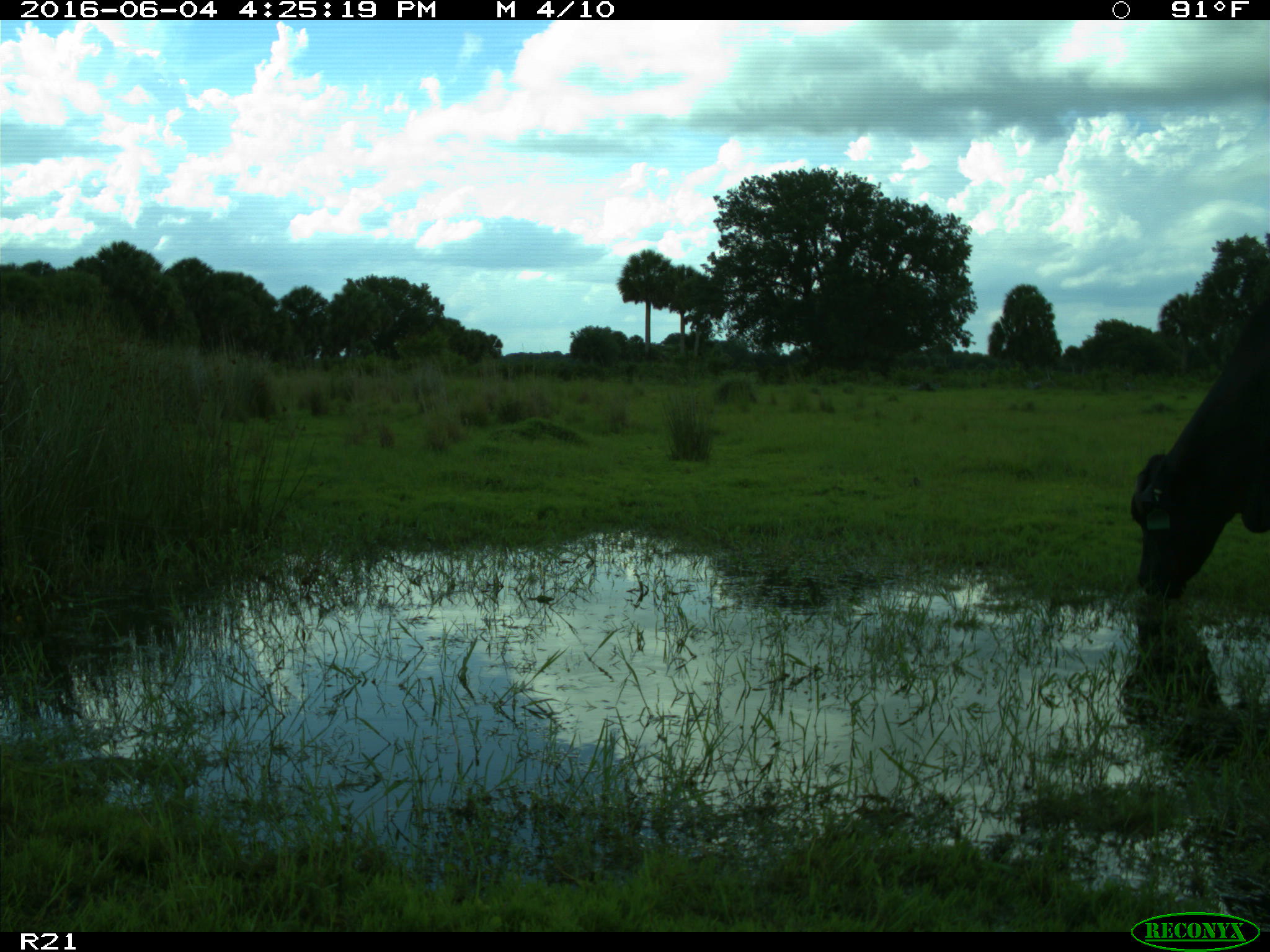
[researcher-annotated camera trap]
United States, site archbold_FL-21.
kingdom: Animalia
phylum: Chordata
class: Mammalia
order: Artiodactyla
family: Bovidae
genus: Bos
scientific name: Bos taurus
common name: domestic cow